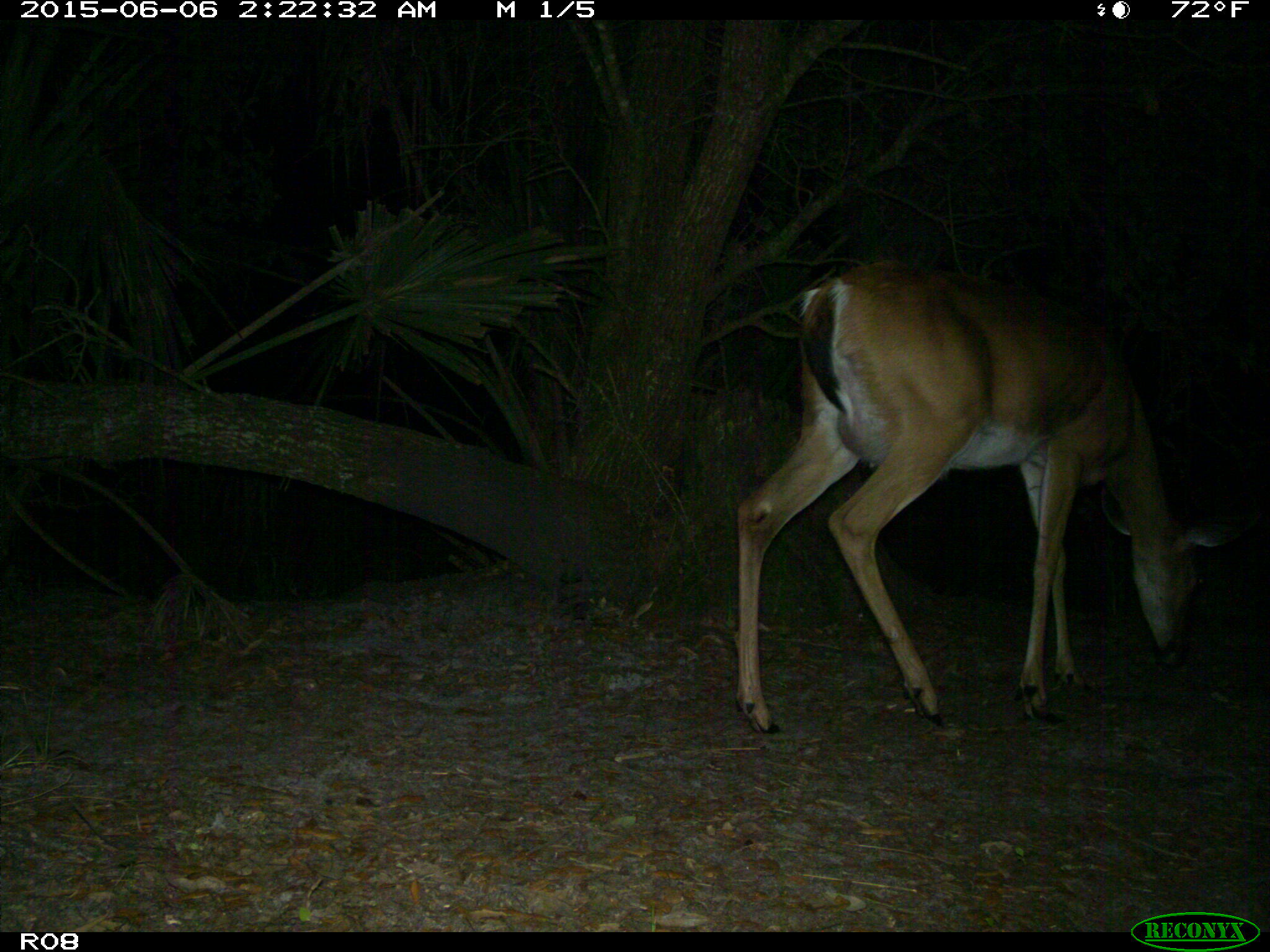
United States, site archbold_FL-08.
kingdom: Animalia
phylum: Chordata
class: Mammalia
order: Artiodactyla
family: Cervidae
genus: Odocoileus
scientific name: Odocoileus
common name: deer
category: unidentified deer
Unidentified deer (deer) (Odocoileus).